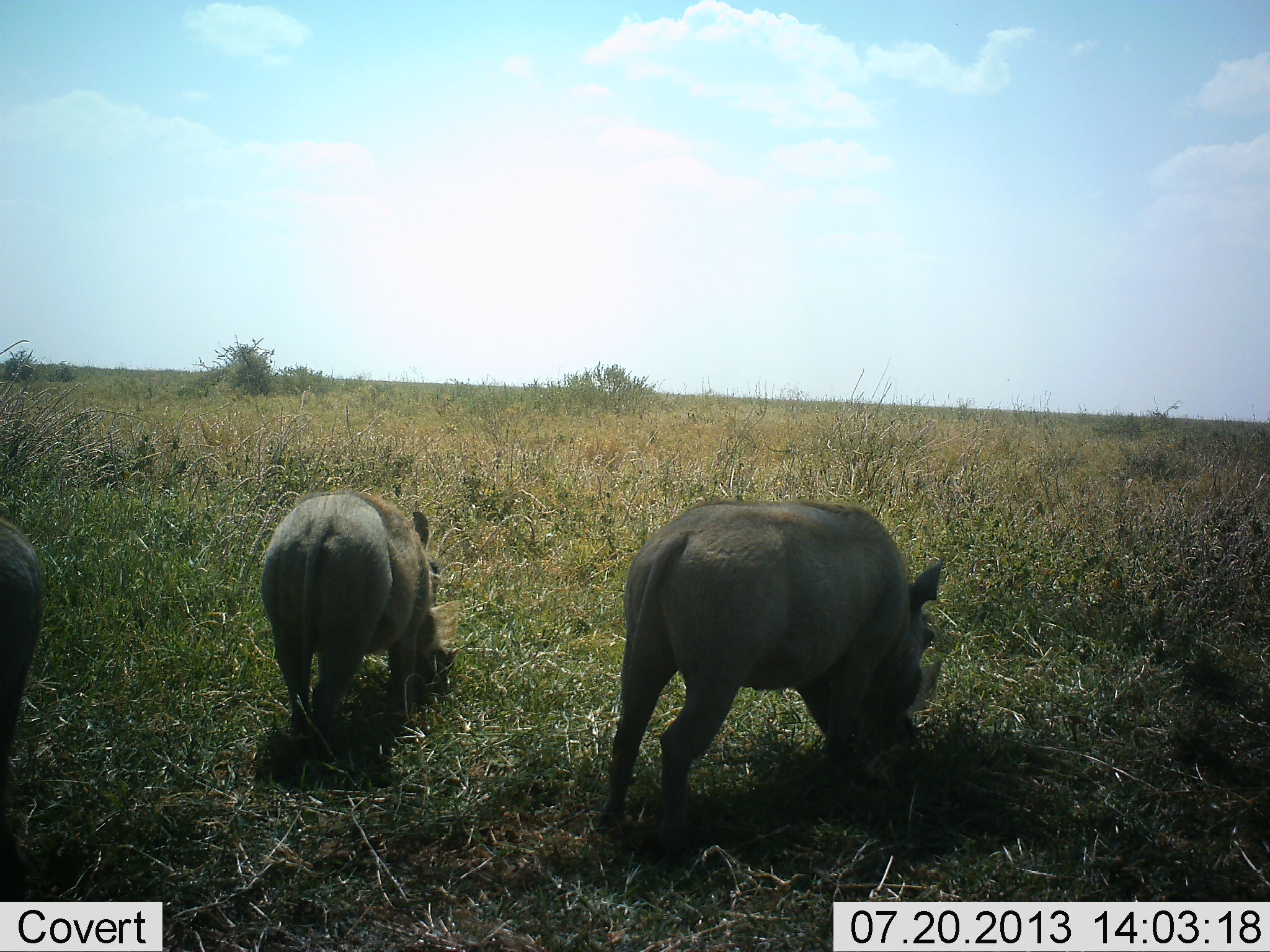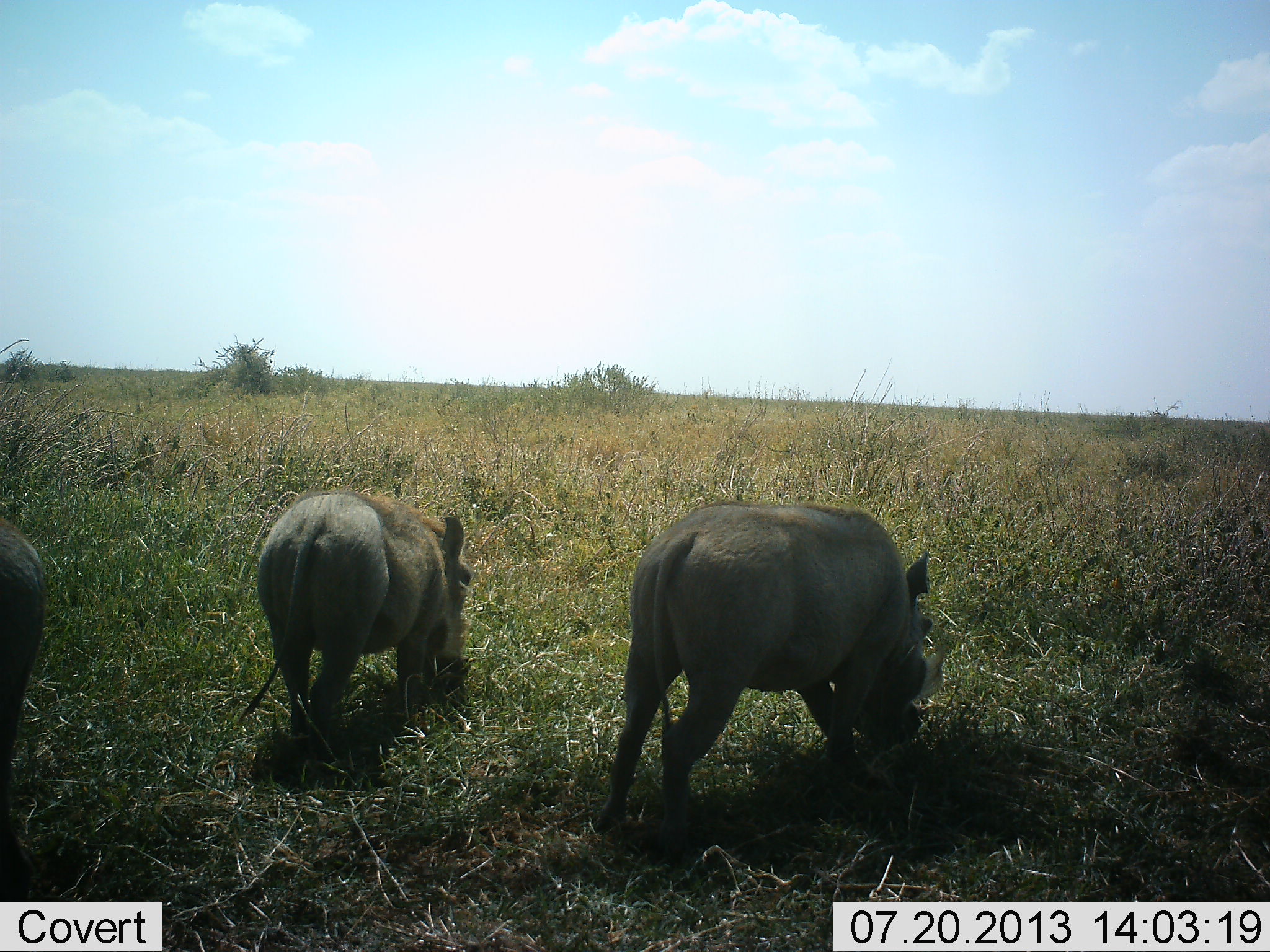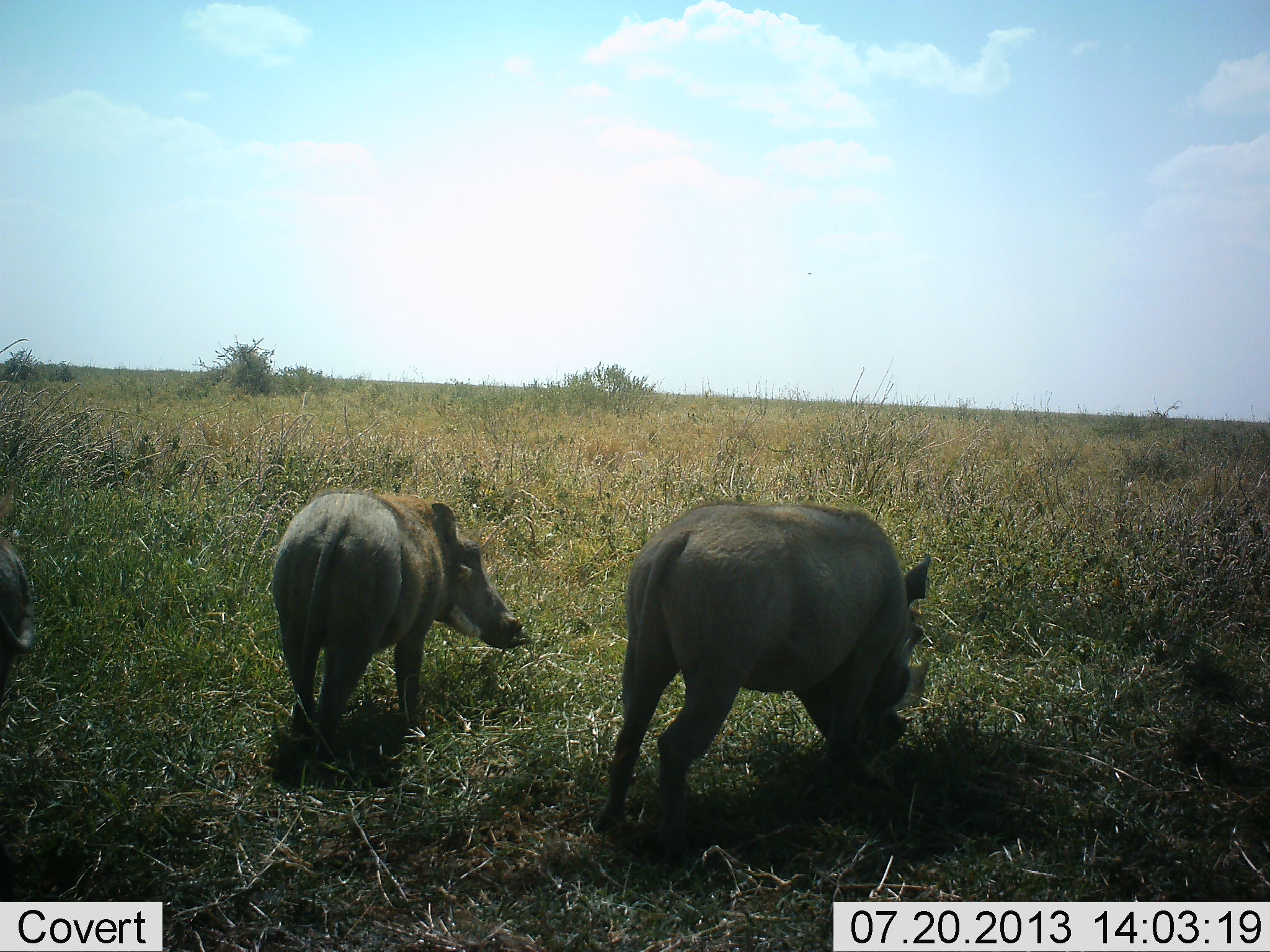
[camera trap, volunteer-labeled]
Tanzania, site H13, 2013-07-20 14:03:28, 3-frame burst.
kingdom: Animalia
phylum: Chordata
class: Mammalia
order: Artiodactyla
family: Suidae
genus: Phacochoerus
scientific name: Phacochoerus africanus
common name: warthog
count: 3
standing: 18%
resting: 0%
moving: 5%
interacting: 0%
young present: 0%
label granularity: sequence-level